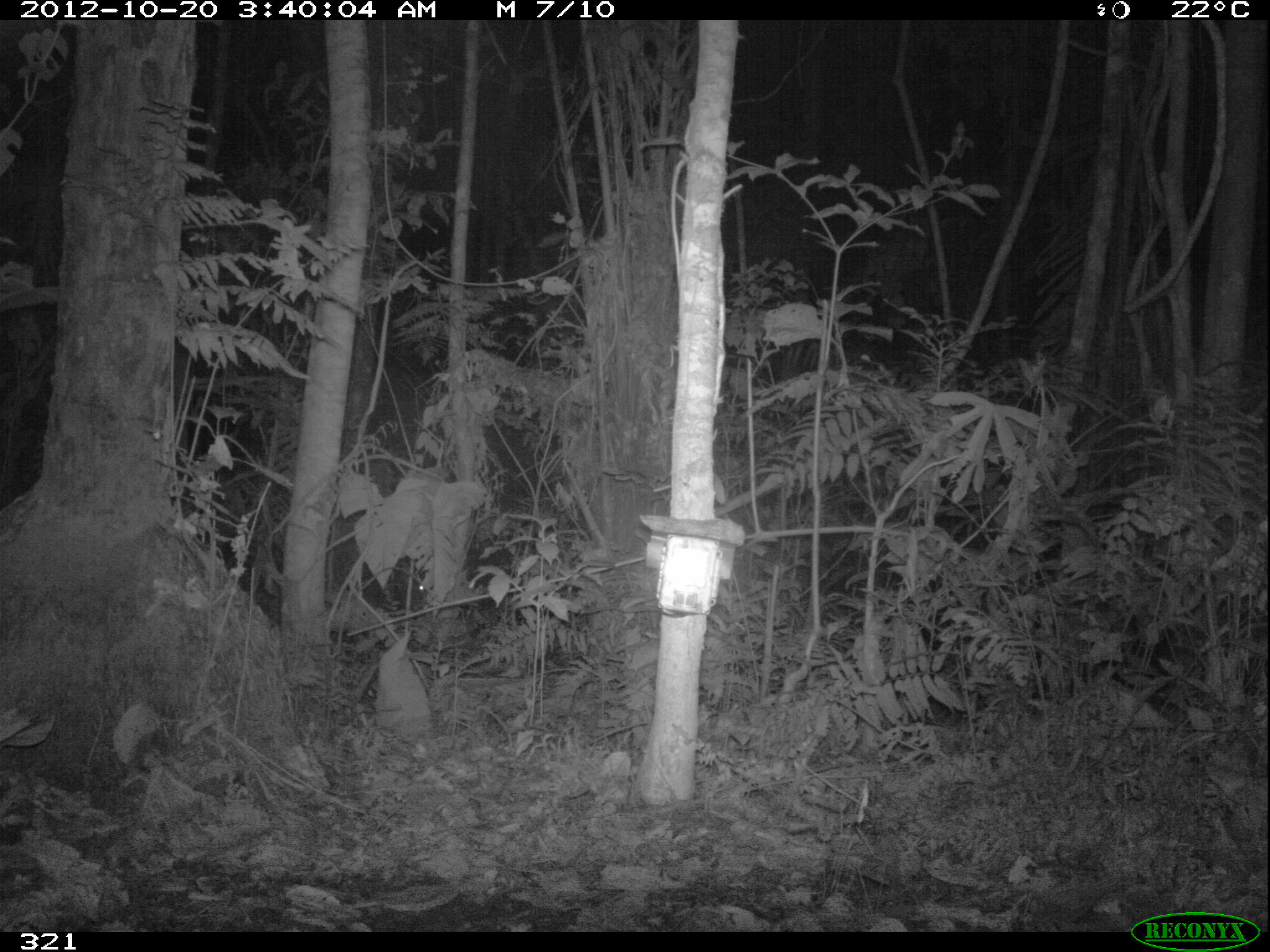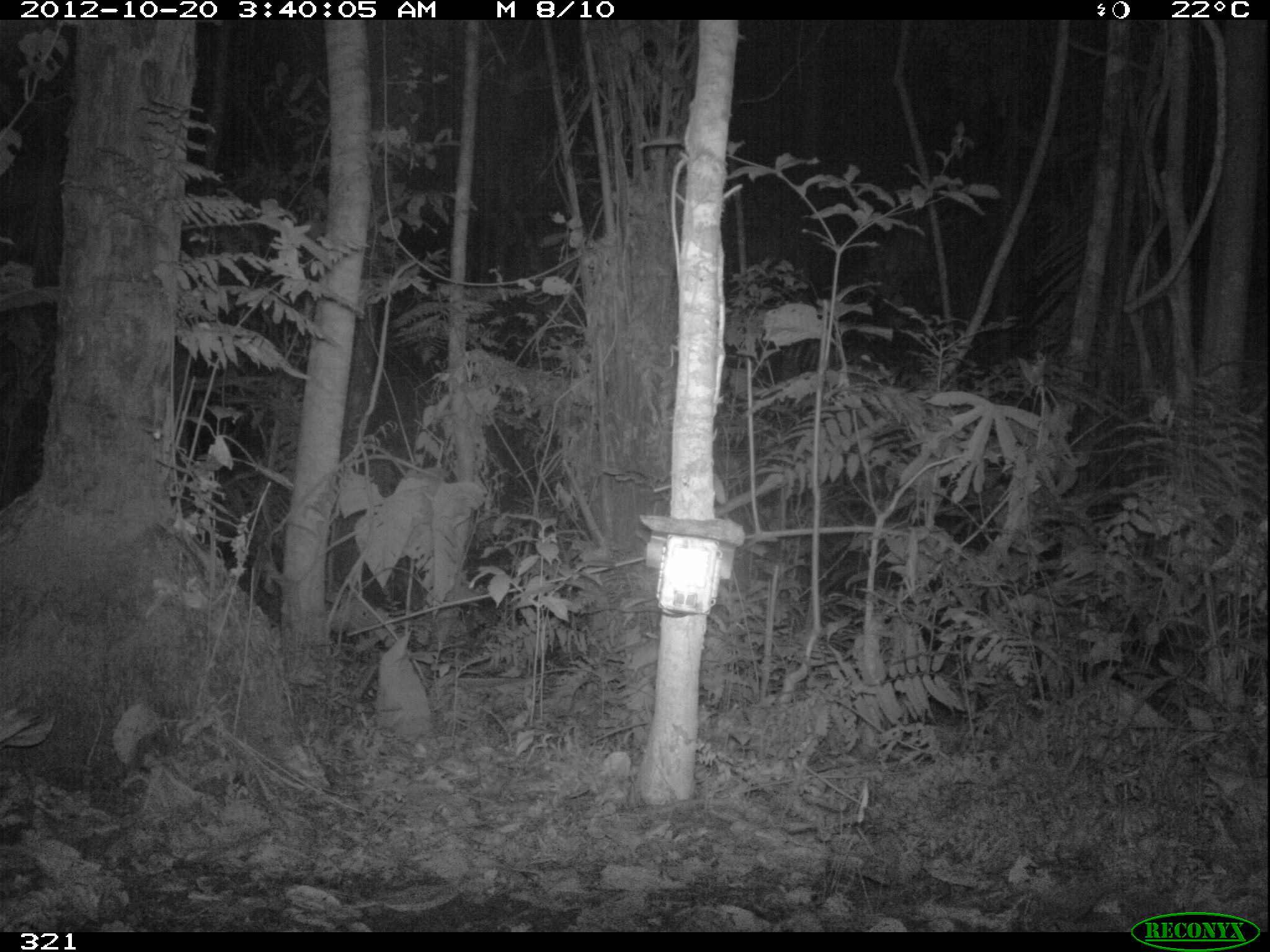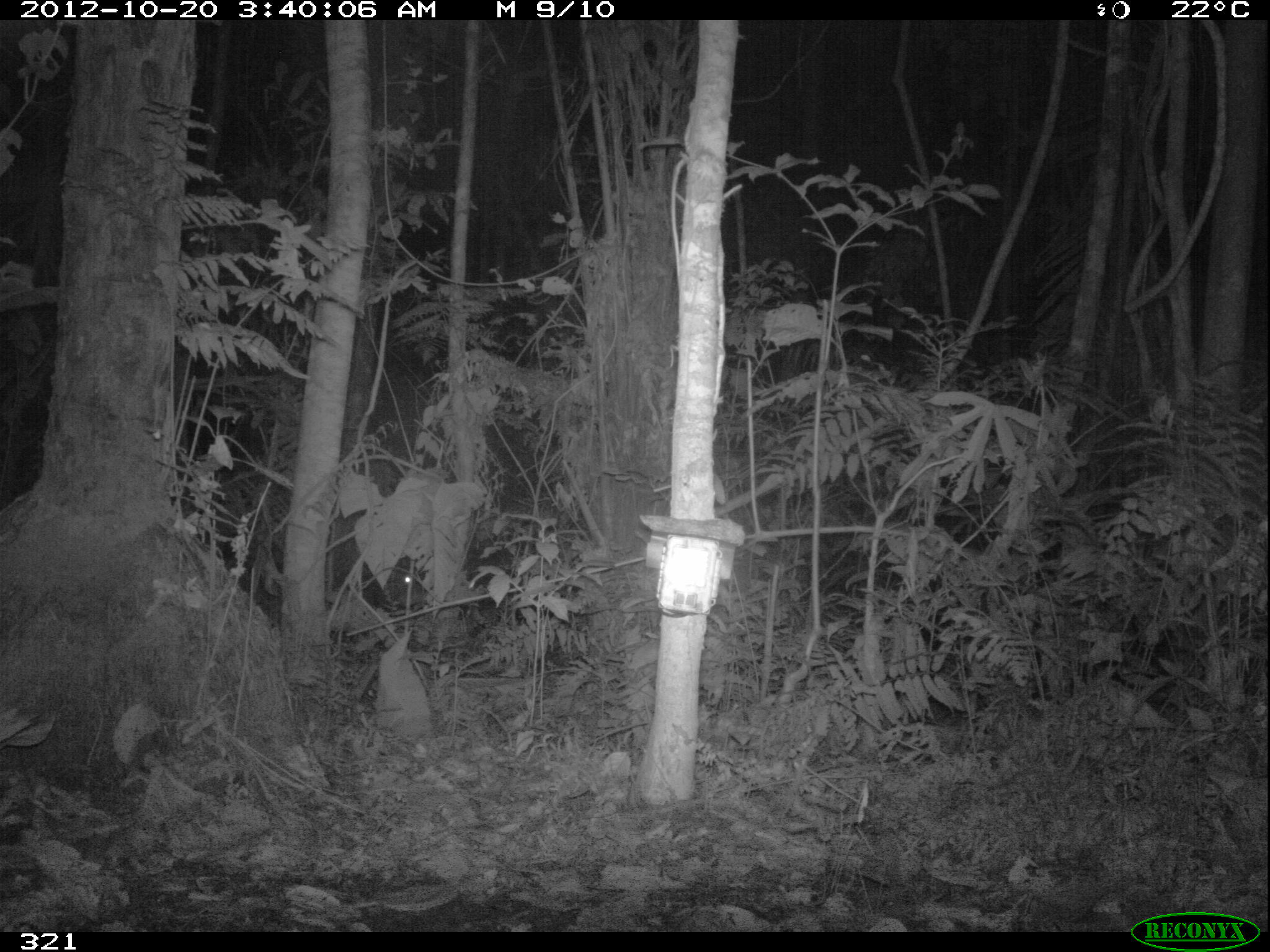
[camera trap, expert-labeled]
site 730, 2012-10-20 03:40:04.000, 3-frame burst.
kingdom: Animalia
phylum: Chordata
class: Mammalia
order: Artiodactyla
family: Tayassuidae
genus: Tayassu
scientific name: Tayassu pecari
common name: white-lipped peccary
Tayassu pecari (white-lipped peccary).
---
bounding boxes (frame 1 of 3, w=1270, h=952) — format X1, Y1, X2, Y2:
tayassu pecari: 393, 555, 431, 599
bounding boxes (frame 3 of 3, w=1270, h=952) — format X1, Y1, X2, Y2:
tayassu pecari: 373, 561, 427, 610